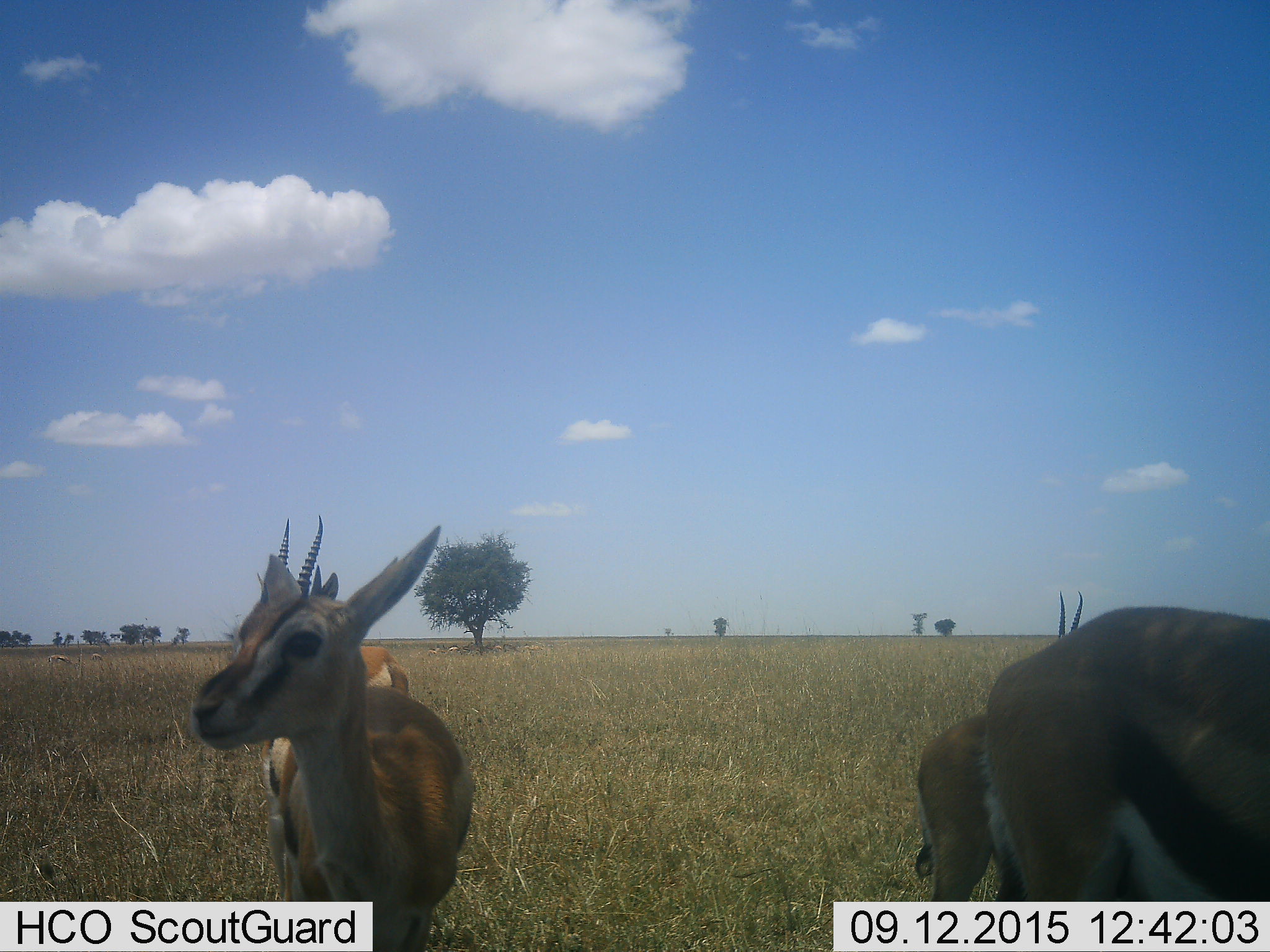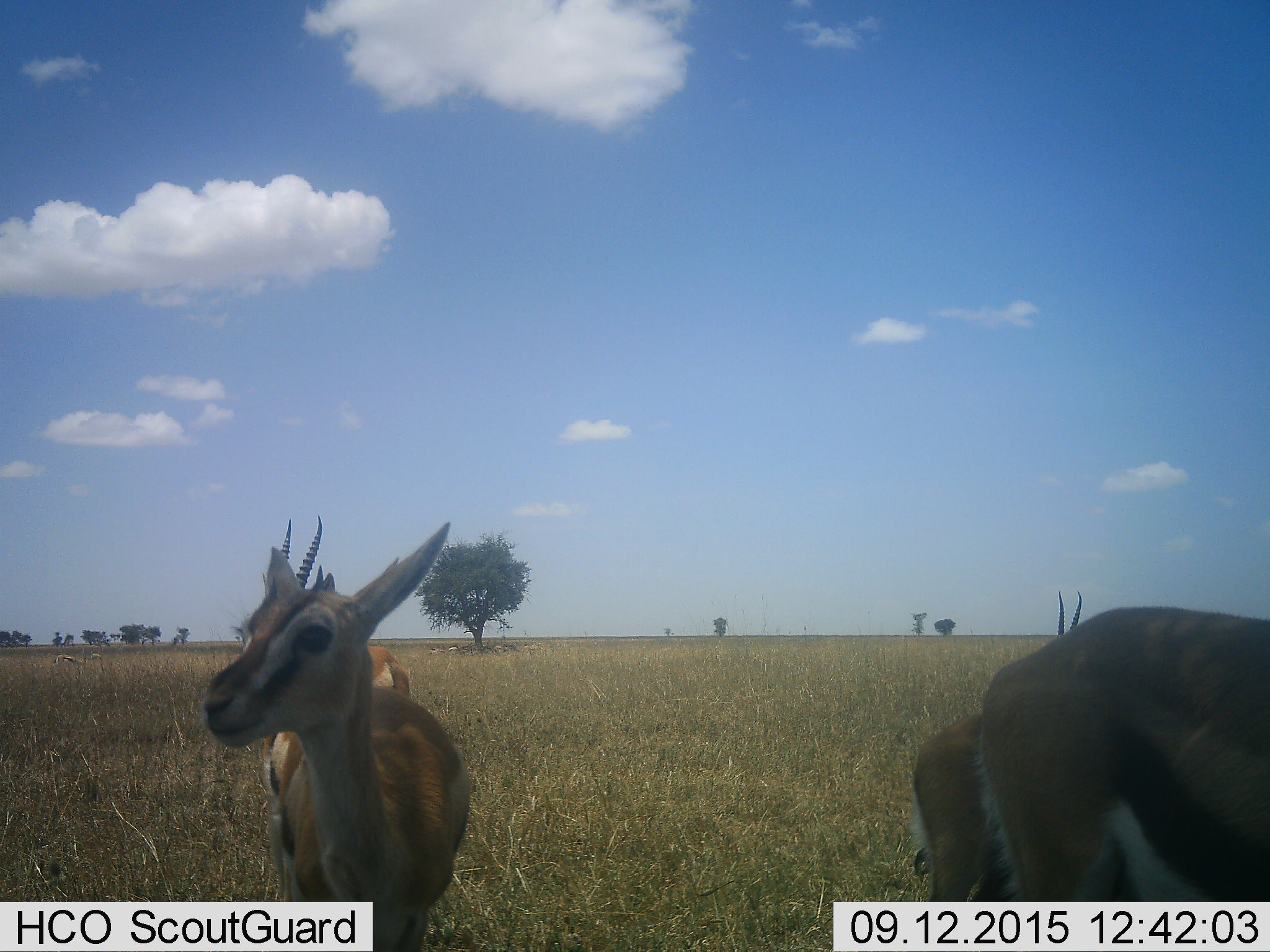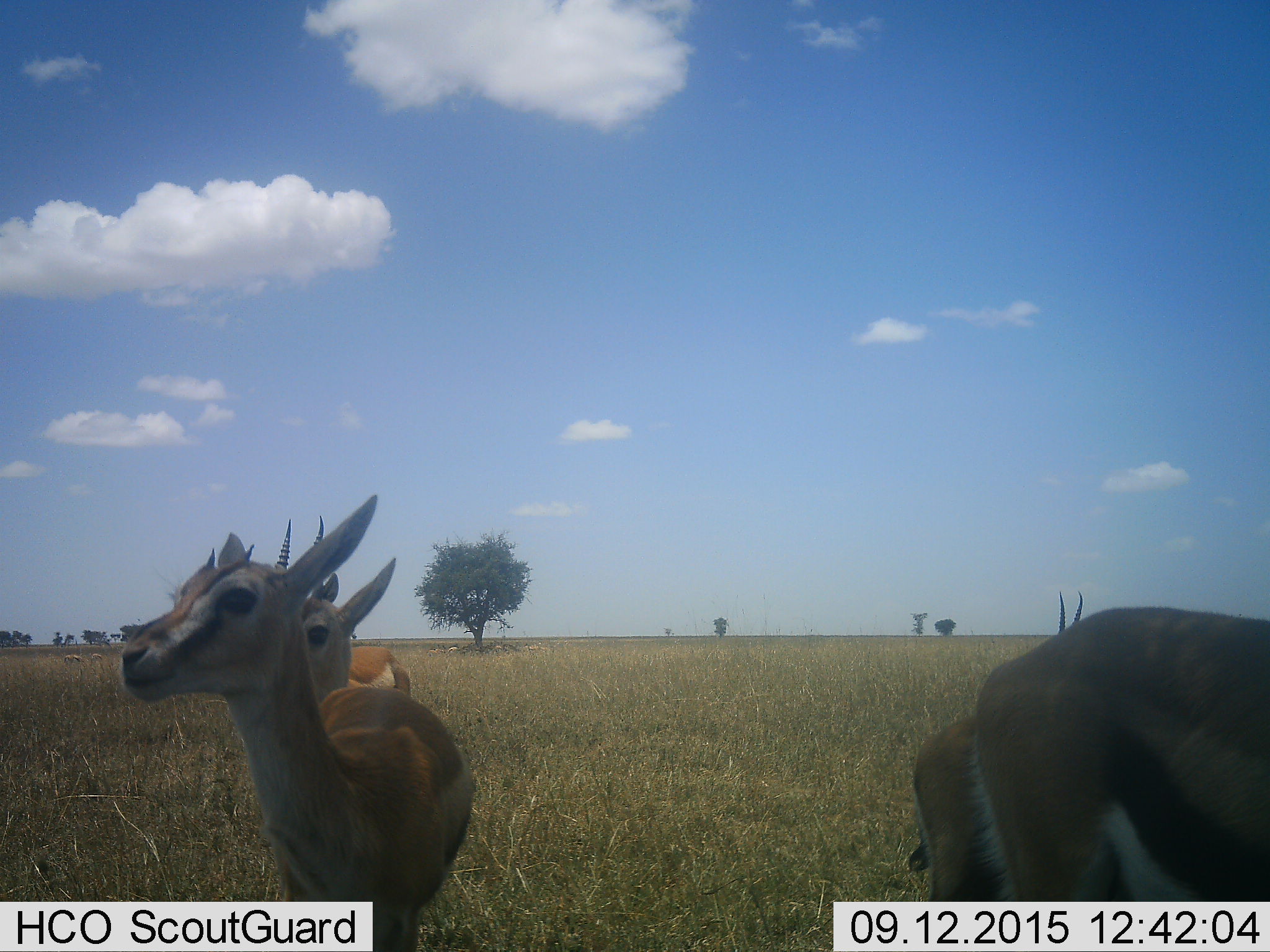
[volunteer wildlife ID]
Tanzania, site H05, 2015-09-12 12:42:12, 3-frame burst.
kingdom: Animalia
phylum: Chordata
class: Mammalia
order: Artiodactyla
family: Bovidae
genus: Eudorcas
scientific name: Eudorcas thomsonii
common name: thomson's gazelle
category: gazellethomsons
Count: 4.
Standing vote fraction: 100%.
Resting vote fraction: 22%.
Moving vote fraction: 22%.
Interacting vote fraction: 0%.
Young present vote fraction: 22%.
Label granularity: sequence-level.